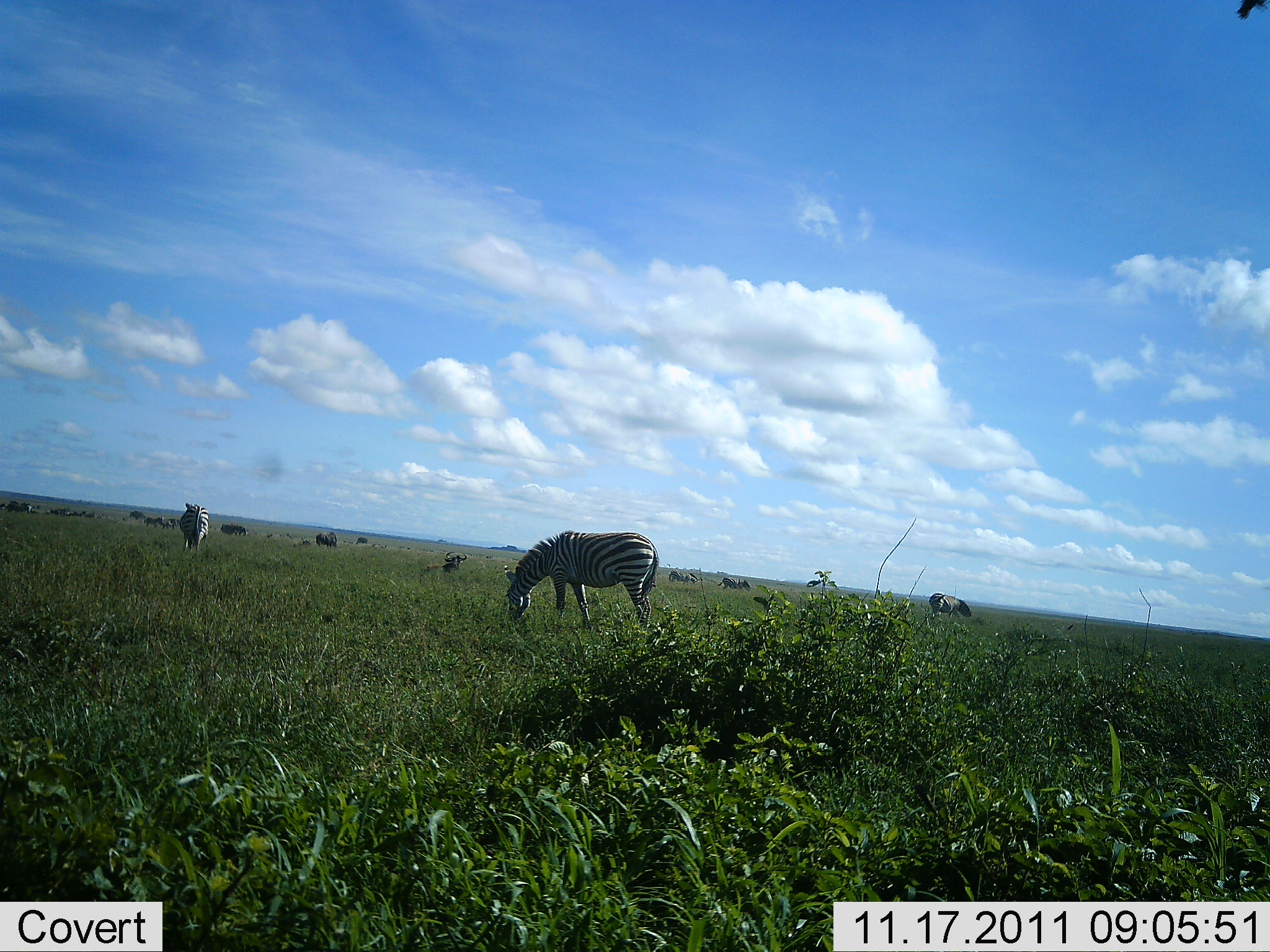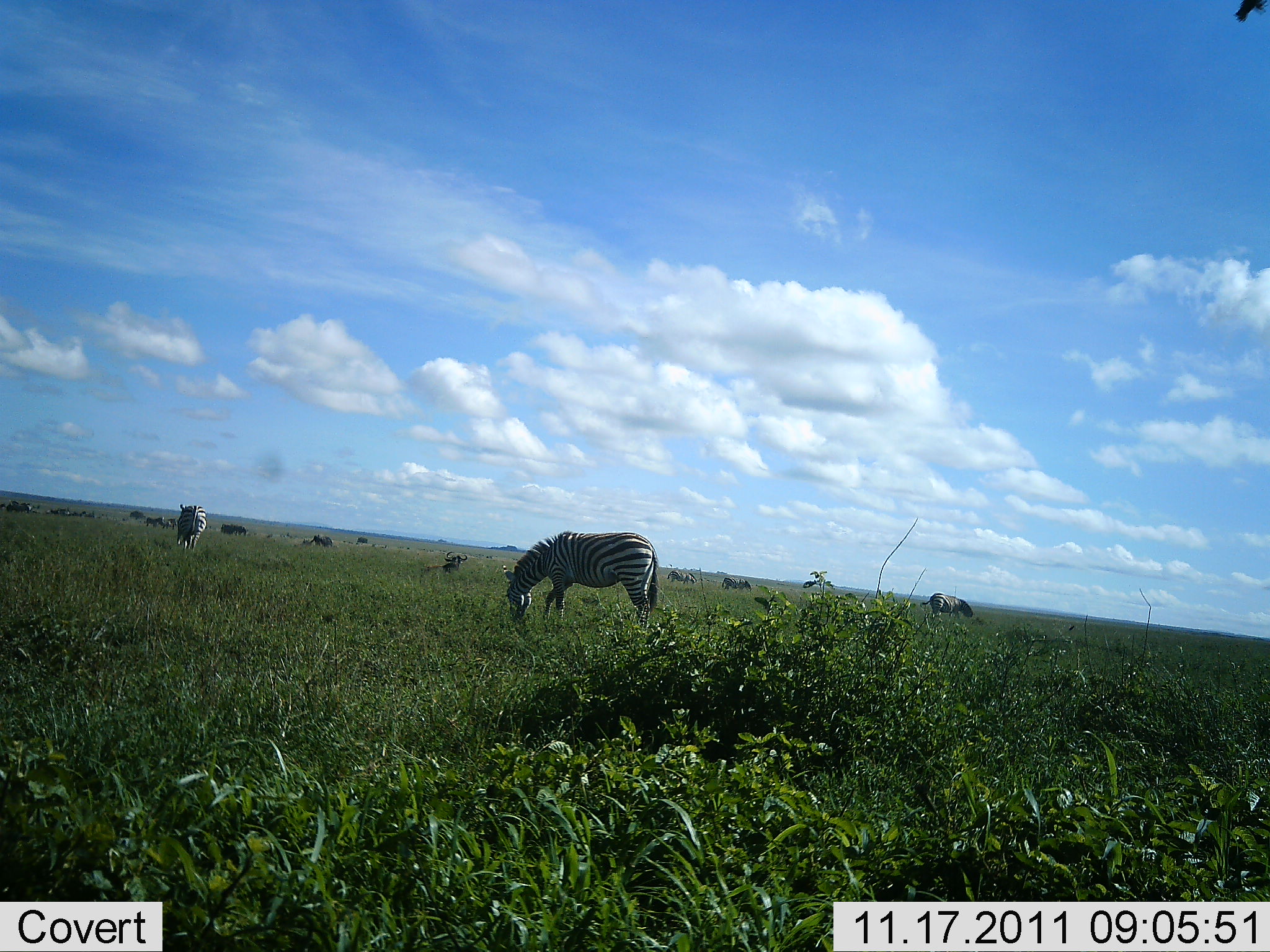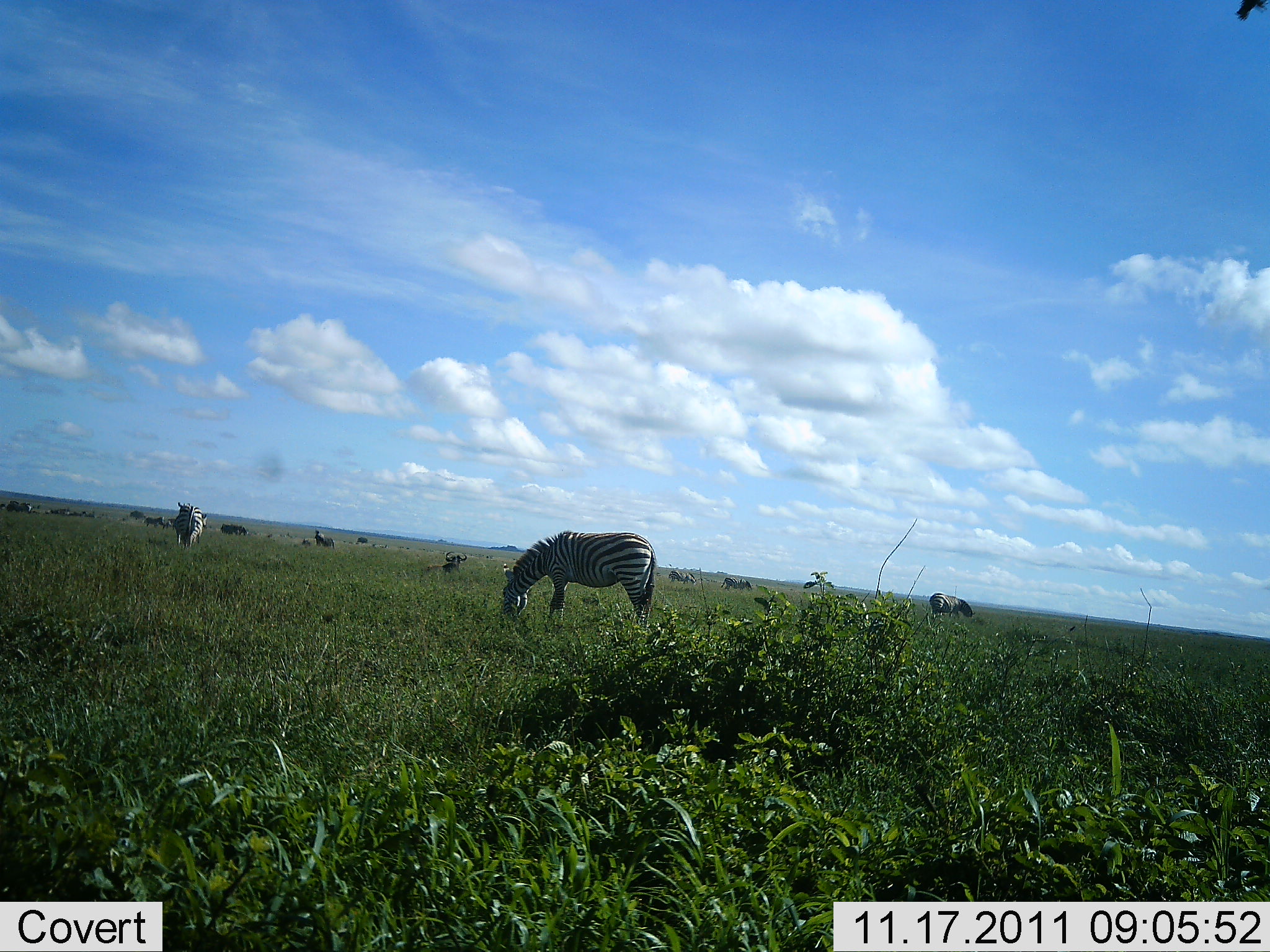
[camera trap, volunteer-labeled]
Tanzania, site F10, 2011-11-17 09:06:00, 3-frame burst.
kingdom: Animalia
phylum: Chordata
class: Mammalia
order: Perissodactyla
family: Equidae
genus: Equus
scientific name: Equus quagga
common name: plains zebra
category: zebra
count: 2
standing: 52%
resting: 0%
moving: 29%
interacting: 0%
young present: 0%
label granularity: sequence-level